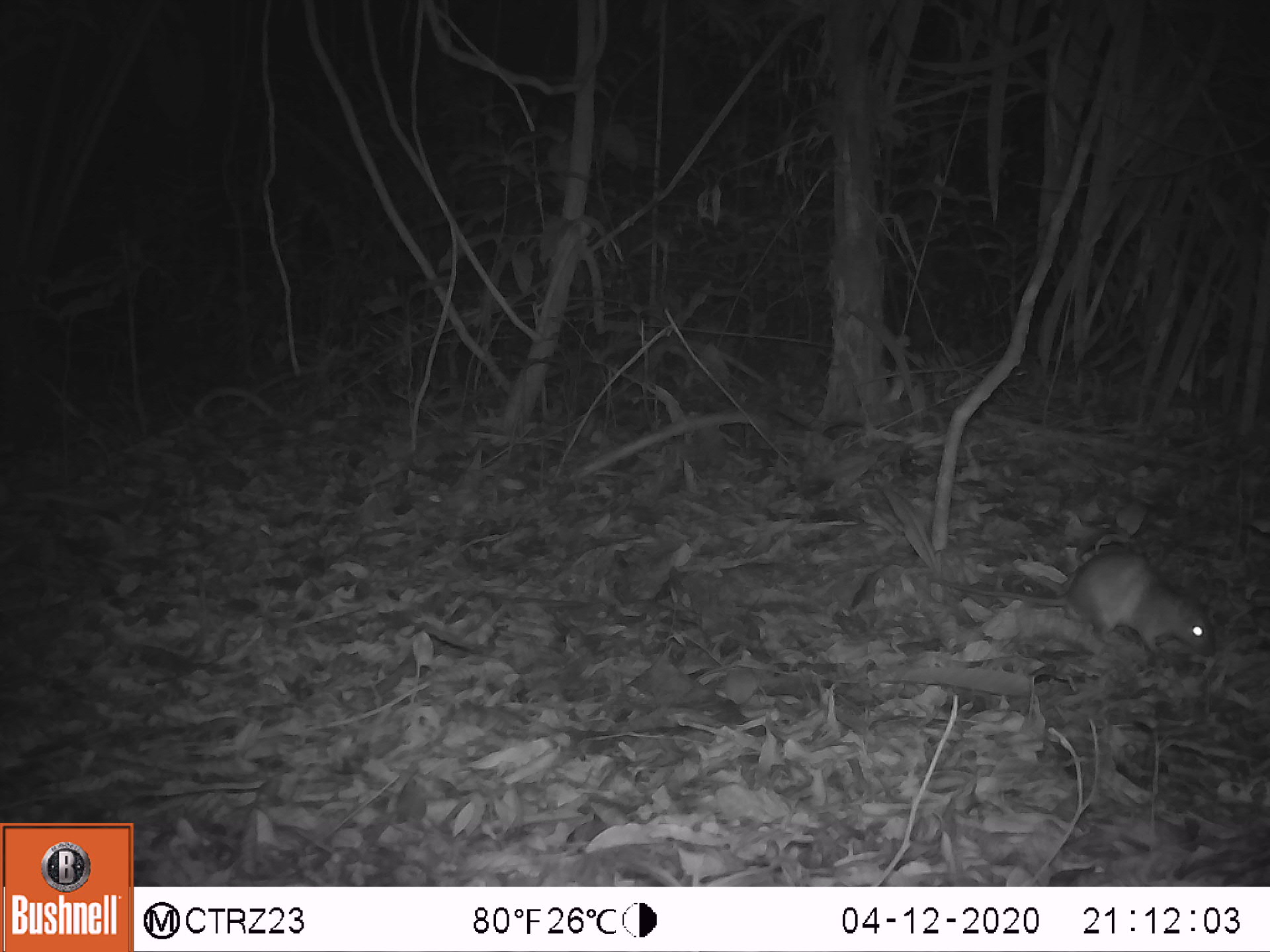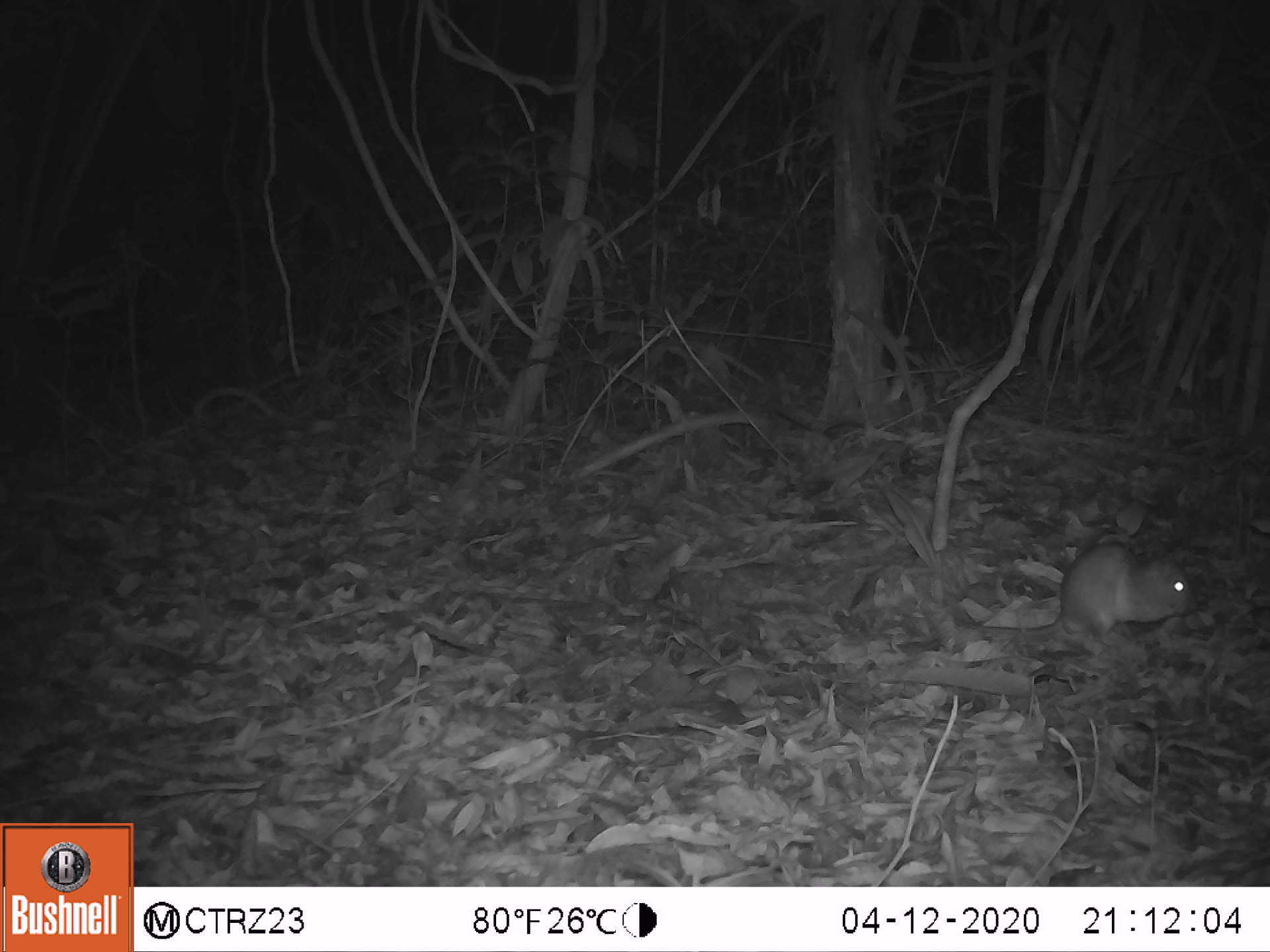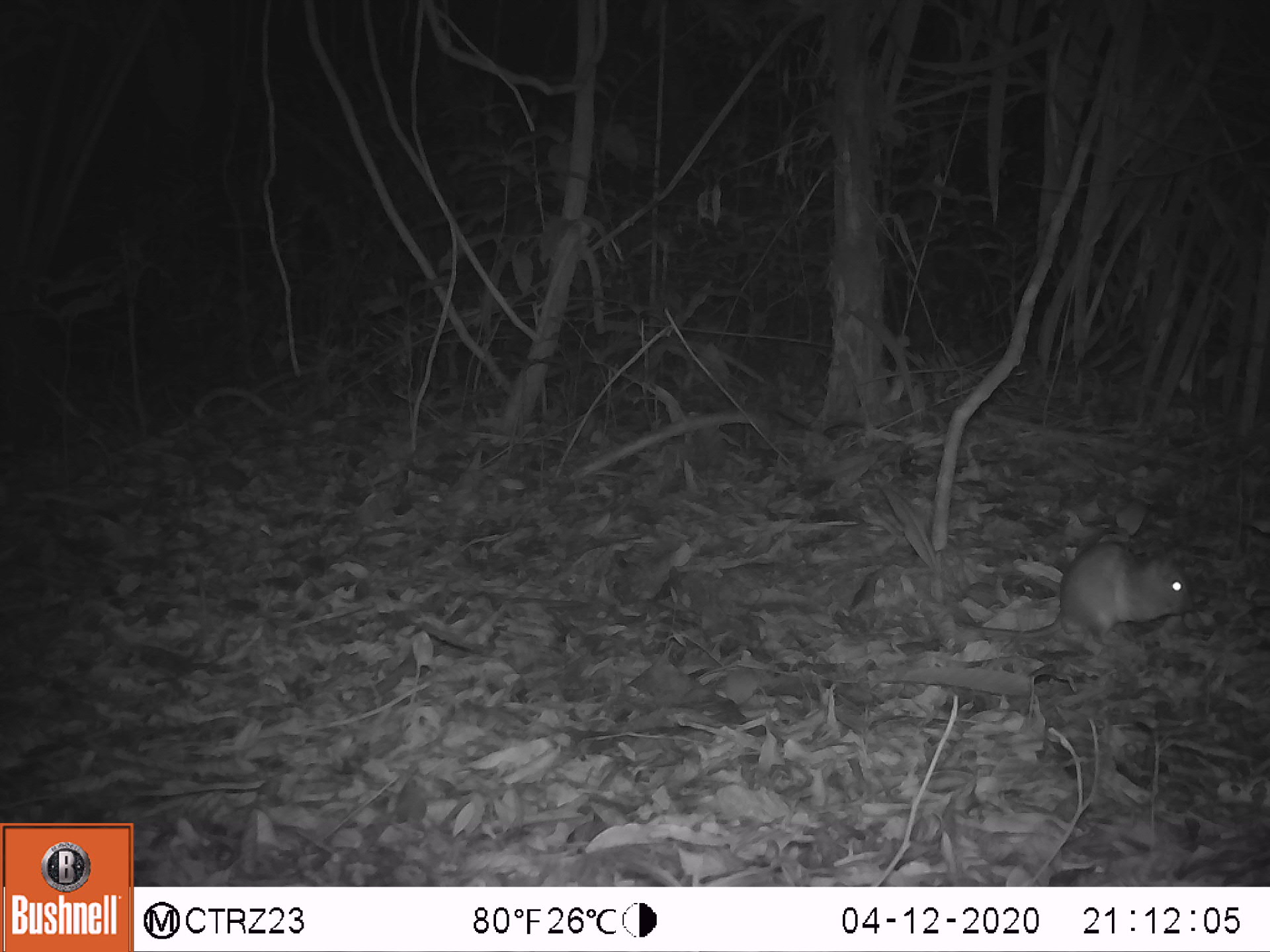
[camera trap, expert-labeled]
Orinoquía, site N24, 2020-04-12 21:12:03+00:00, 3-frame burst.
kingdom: Animalia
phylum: Chordata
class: Mammalia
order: Rodentia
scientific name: Rodentia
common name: rodent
Rodent (Rodentia).